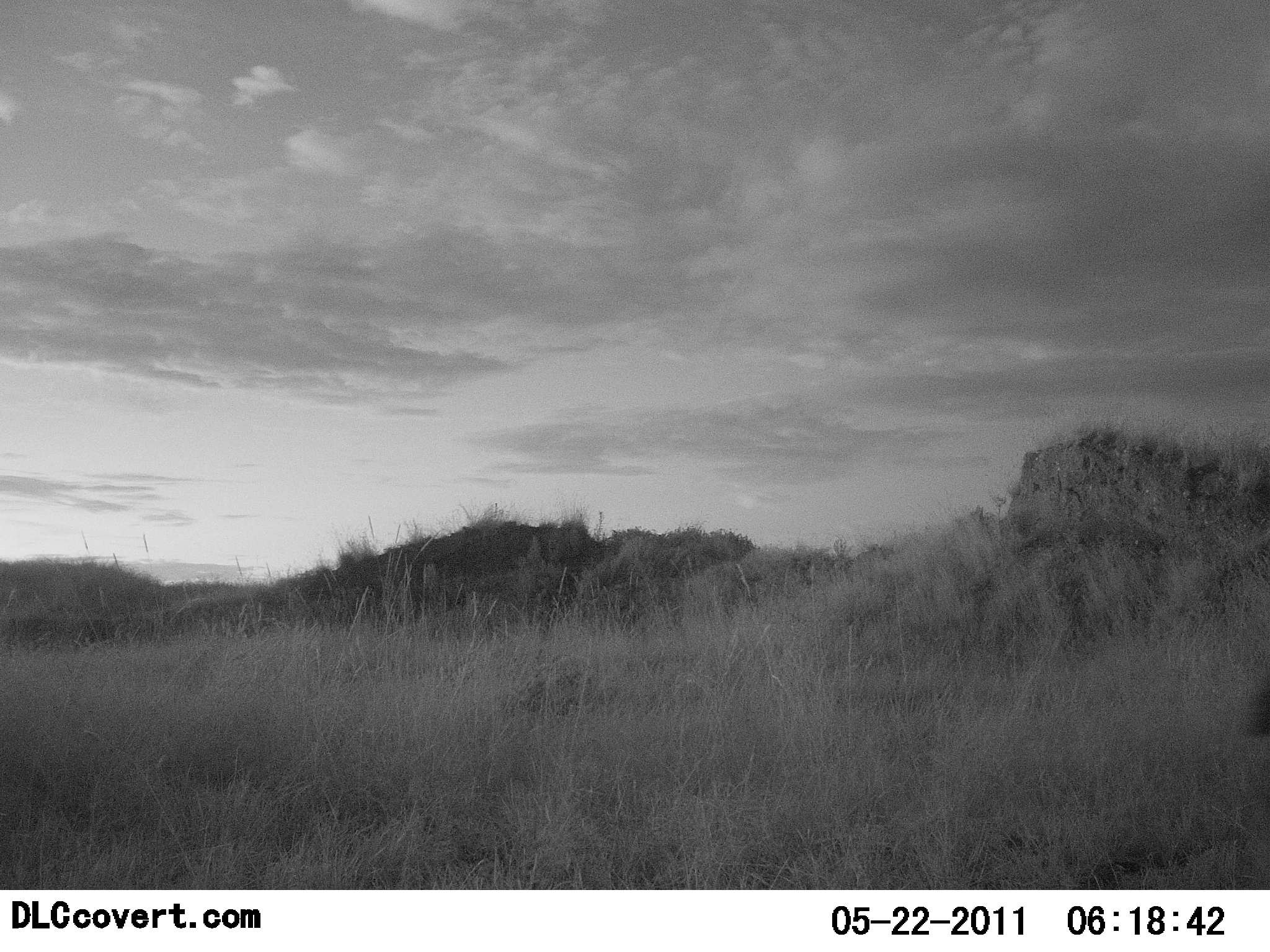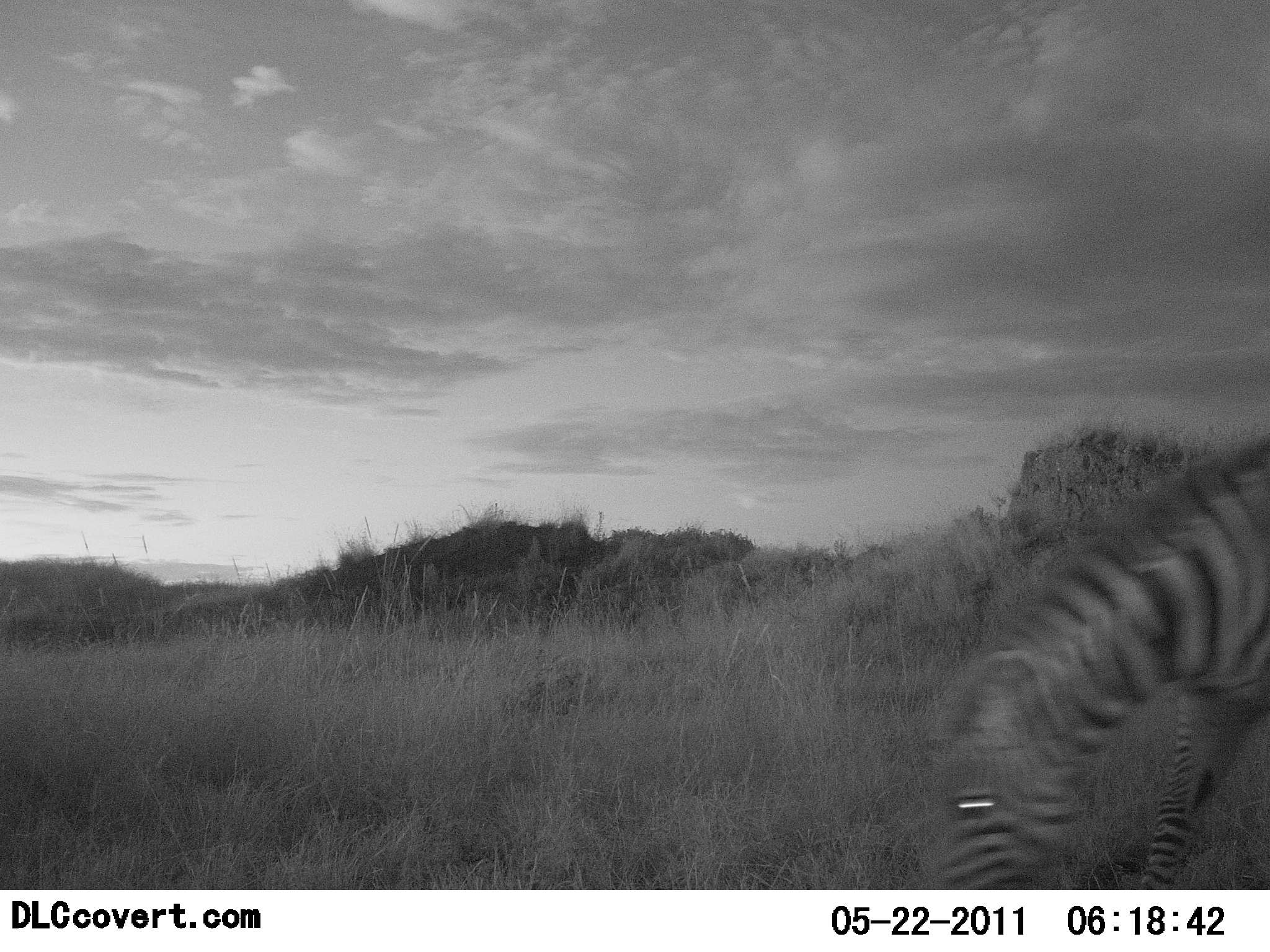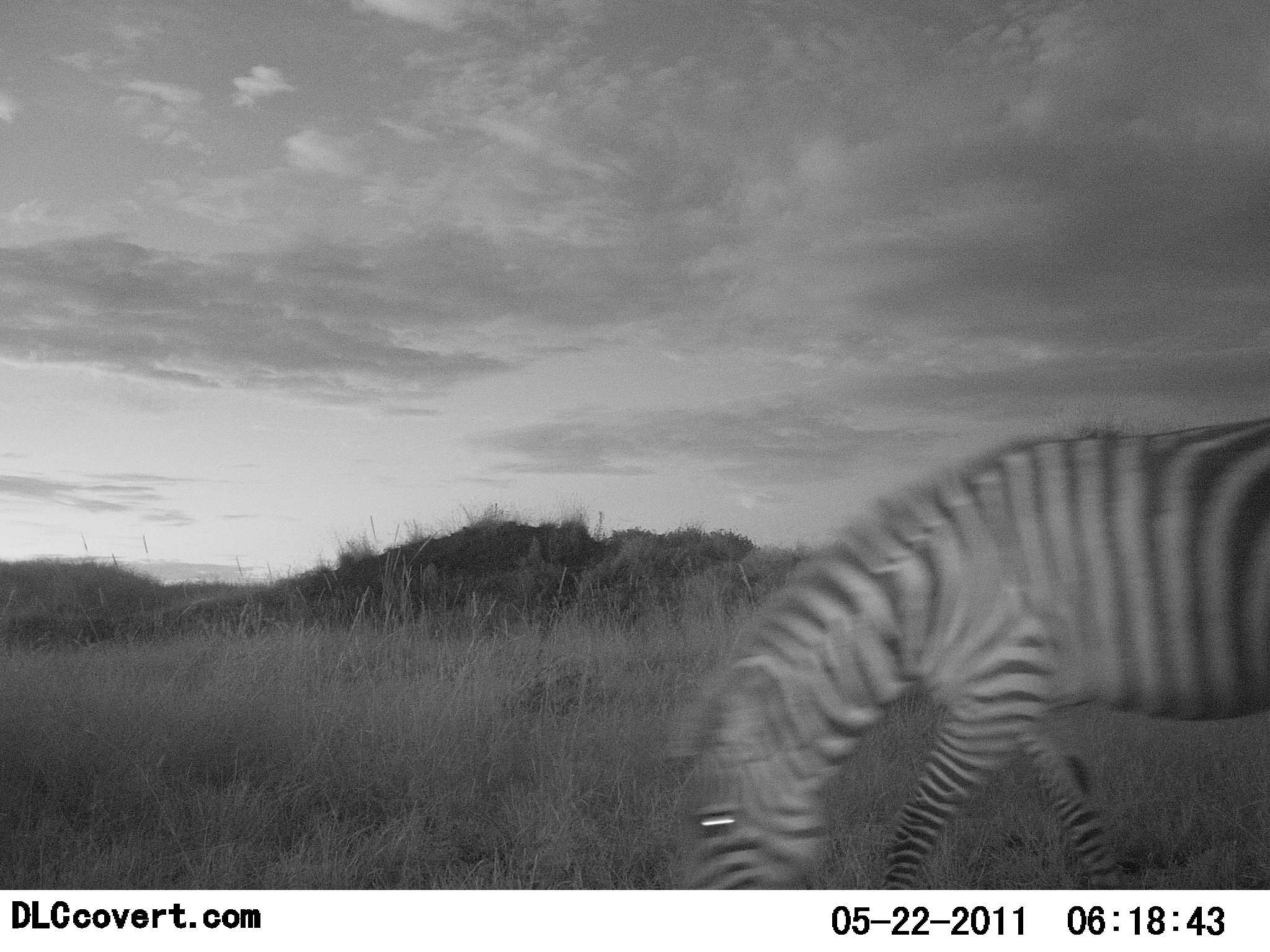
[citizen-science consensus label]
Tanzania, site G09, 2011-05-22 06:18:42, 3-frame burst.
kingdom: Animalia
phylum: Chordata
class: Mammalia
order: Perissodactyla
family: Equidae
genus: Equus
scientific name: Equus quagga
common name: plains zebra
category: zebra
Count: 1.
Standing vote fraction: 10%.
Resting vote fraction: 0%.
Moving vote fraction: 70%.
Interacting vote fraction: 0%.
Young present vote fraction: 0%.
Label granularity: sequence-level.